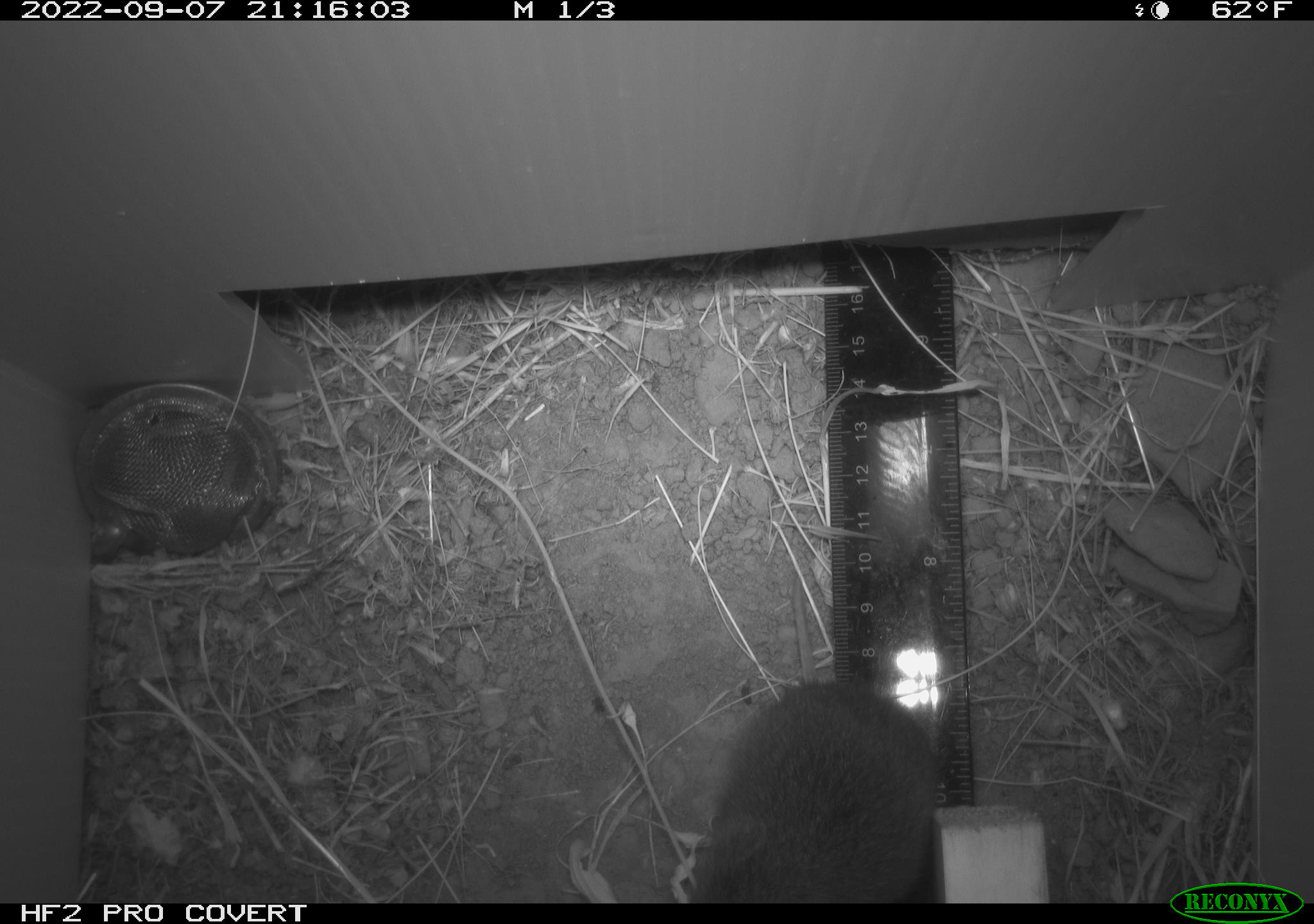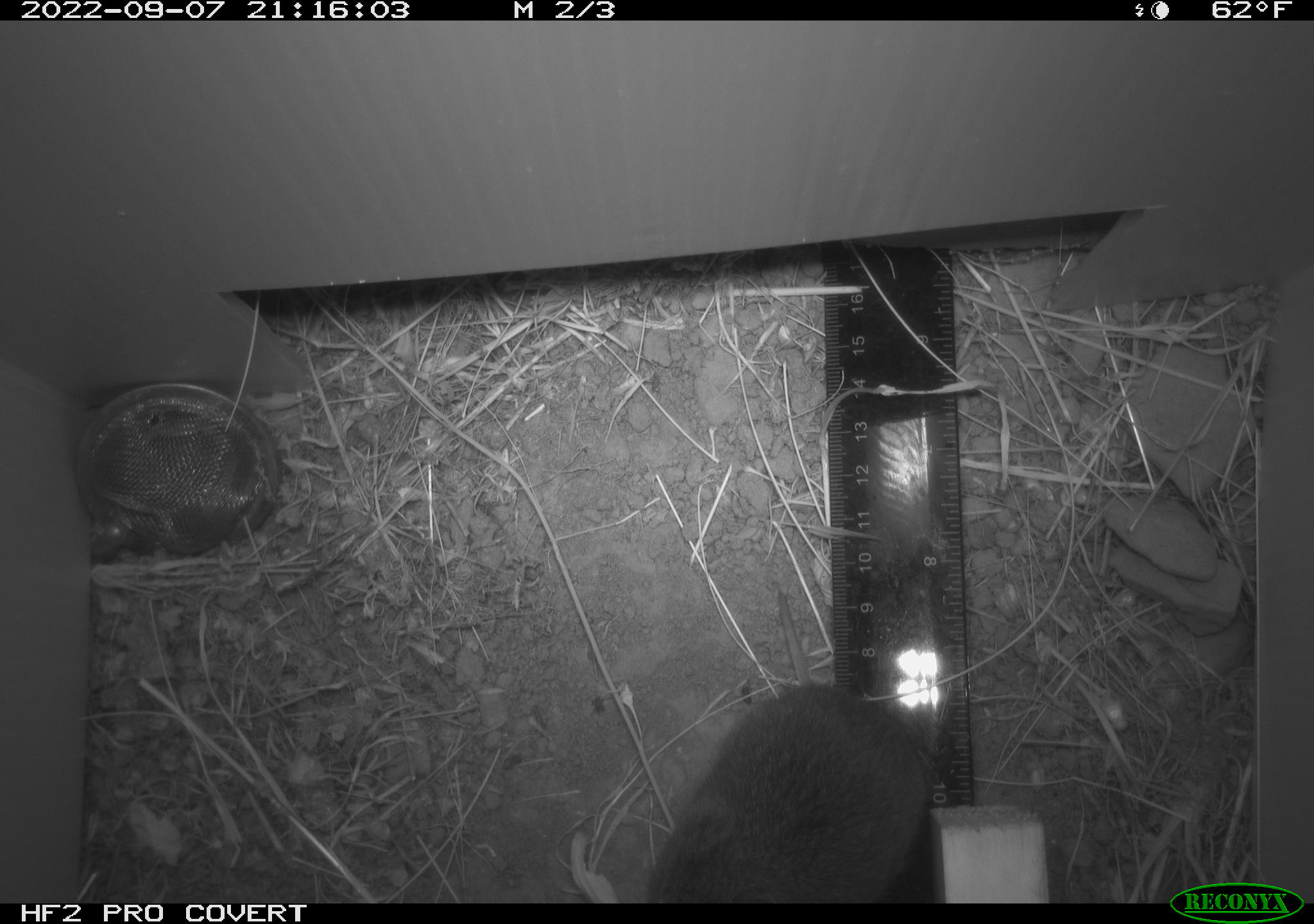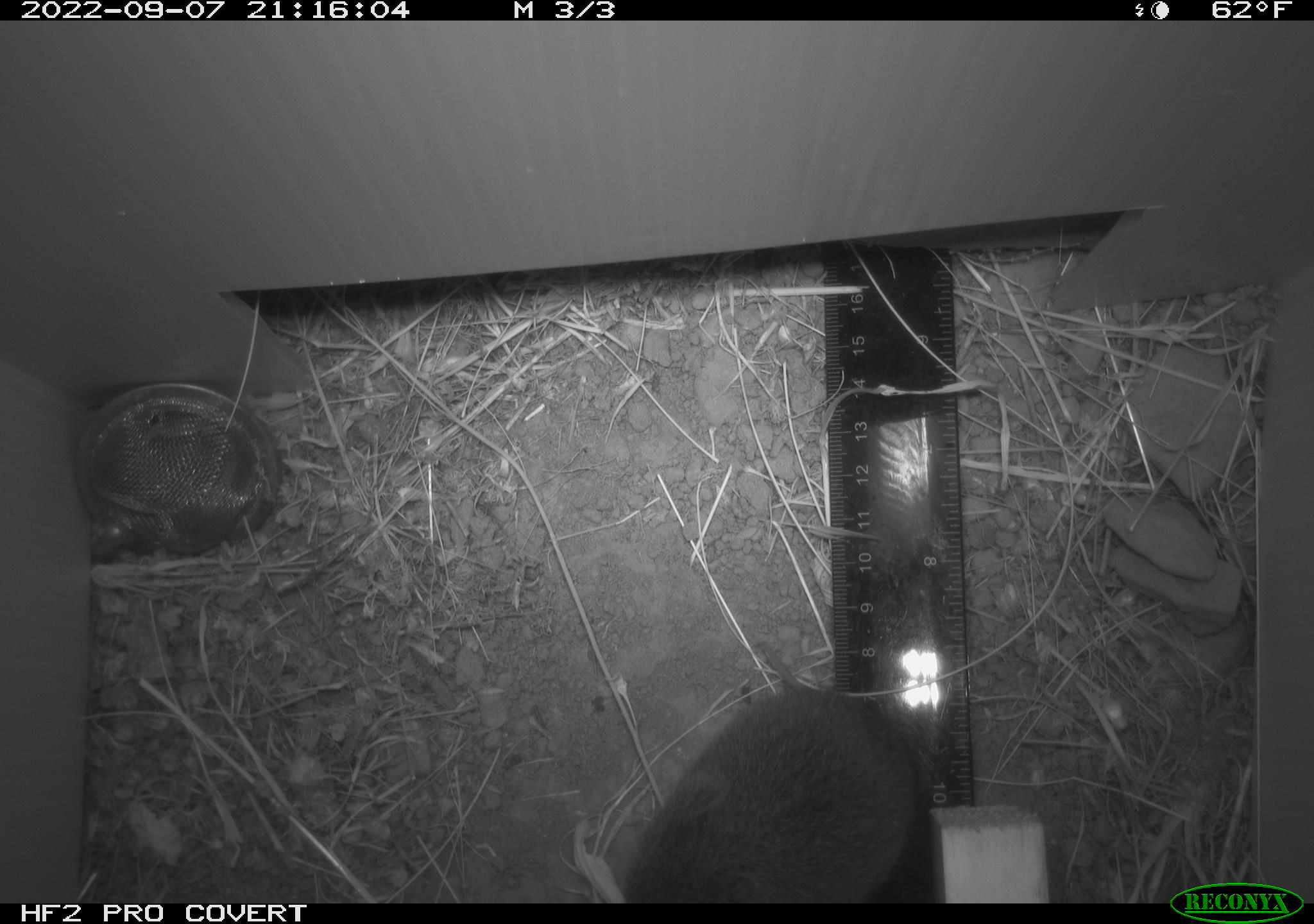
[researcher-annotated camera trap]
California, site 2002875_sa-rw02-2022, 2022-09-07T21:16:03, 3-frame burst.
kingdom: Animalia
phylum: Chordata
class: Mammalia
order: Rodentia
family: Cricetidae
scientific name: Arvicolinae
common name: voles, lemmings, and muskrats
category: arvicolinae subfamily